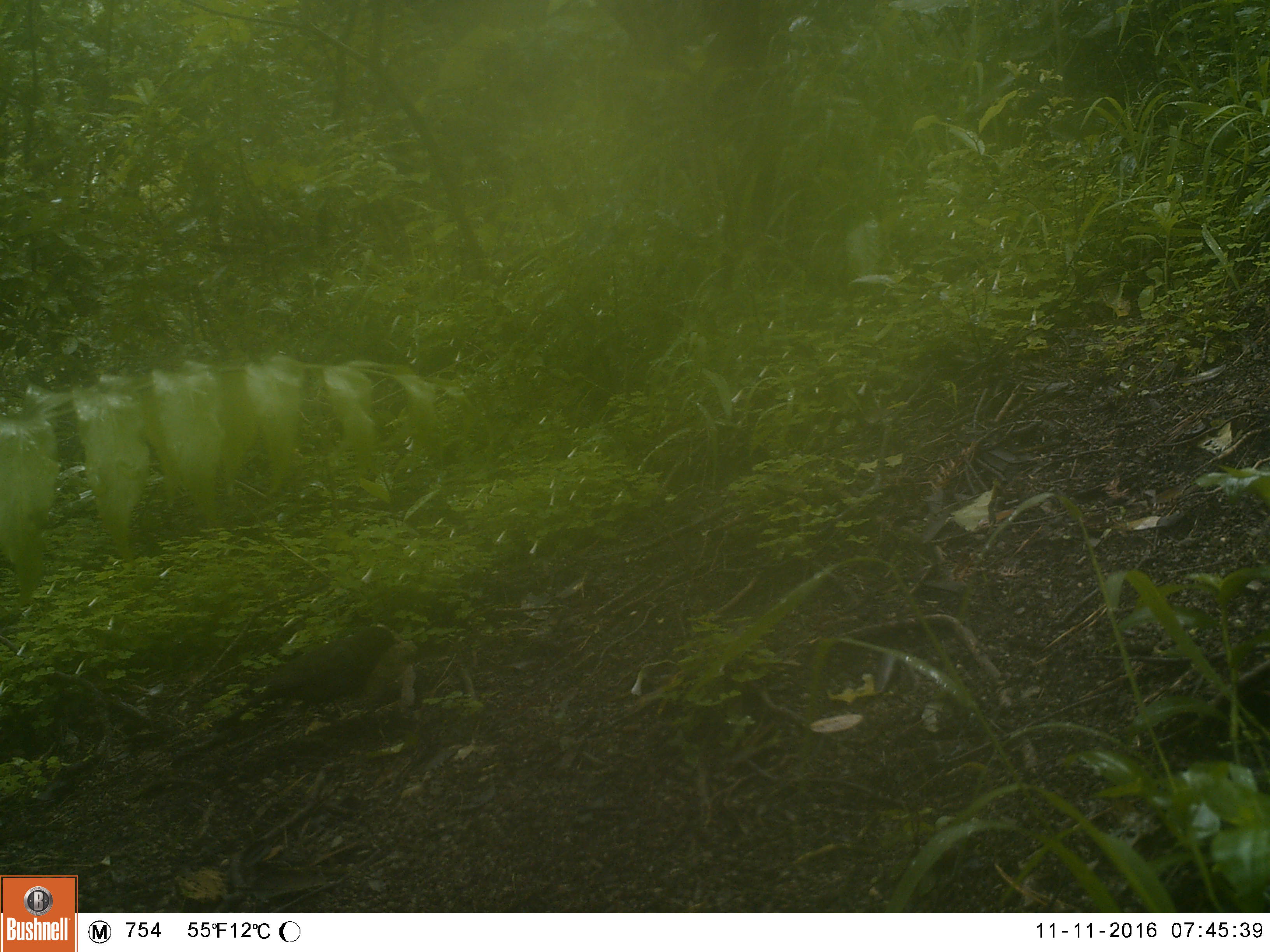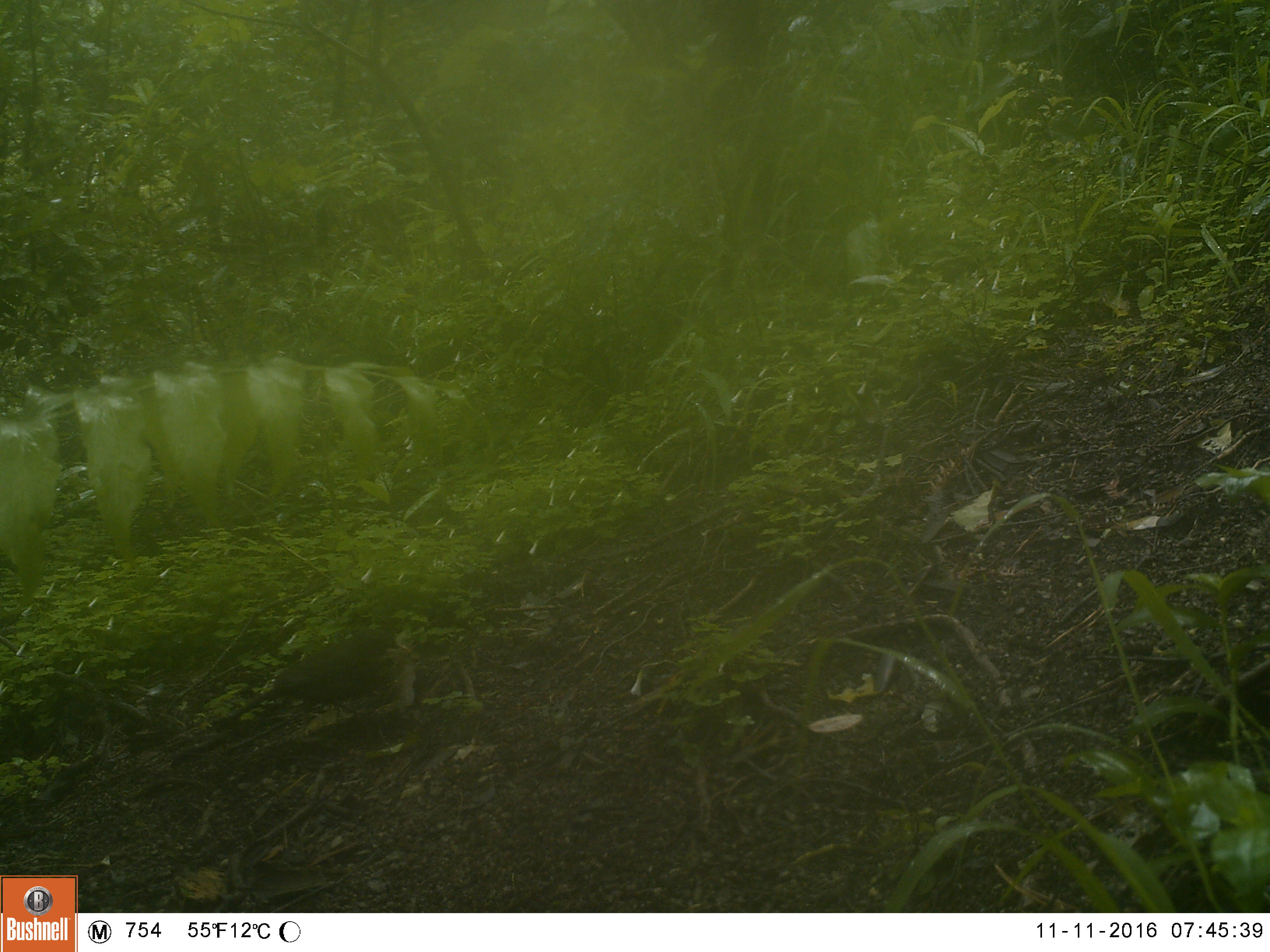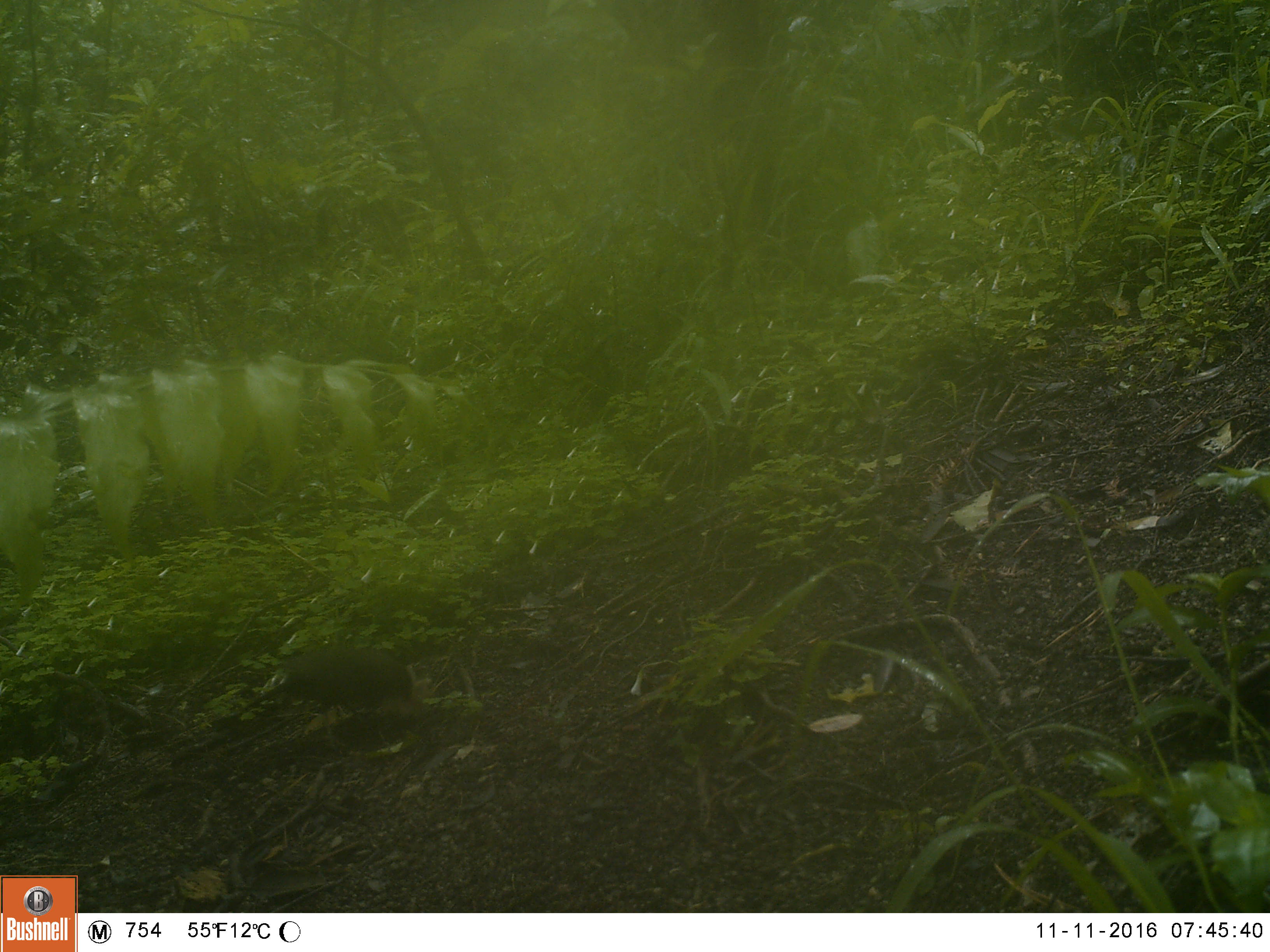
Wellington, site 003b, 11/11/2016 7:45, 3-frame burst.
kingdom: Animalia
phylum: Chordata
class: Aves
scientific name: Aves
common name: bird